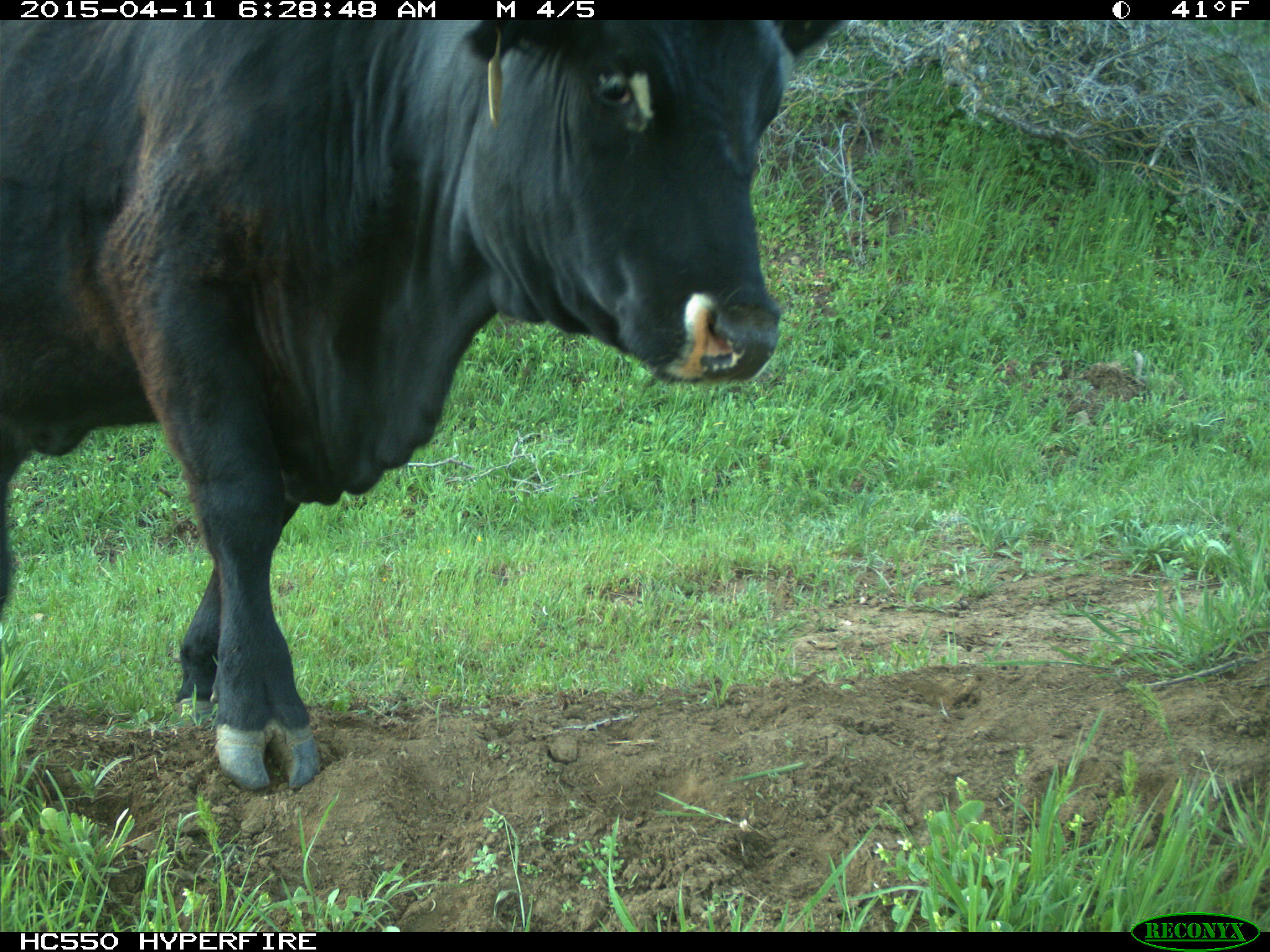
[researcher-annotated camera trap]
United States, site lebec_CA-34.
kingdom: Animalia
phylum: Chordata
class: Mammalia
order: Artiodactyla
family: Bovidae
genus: Bos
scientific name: Bos taurus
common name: domestic cow